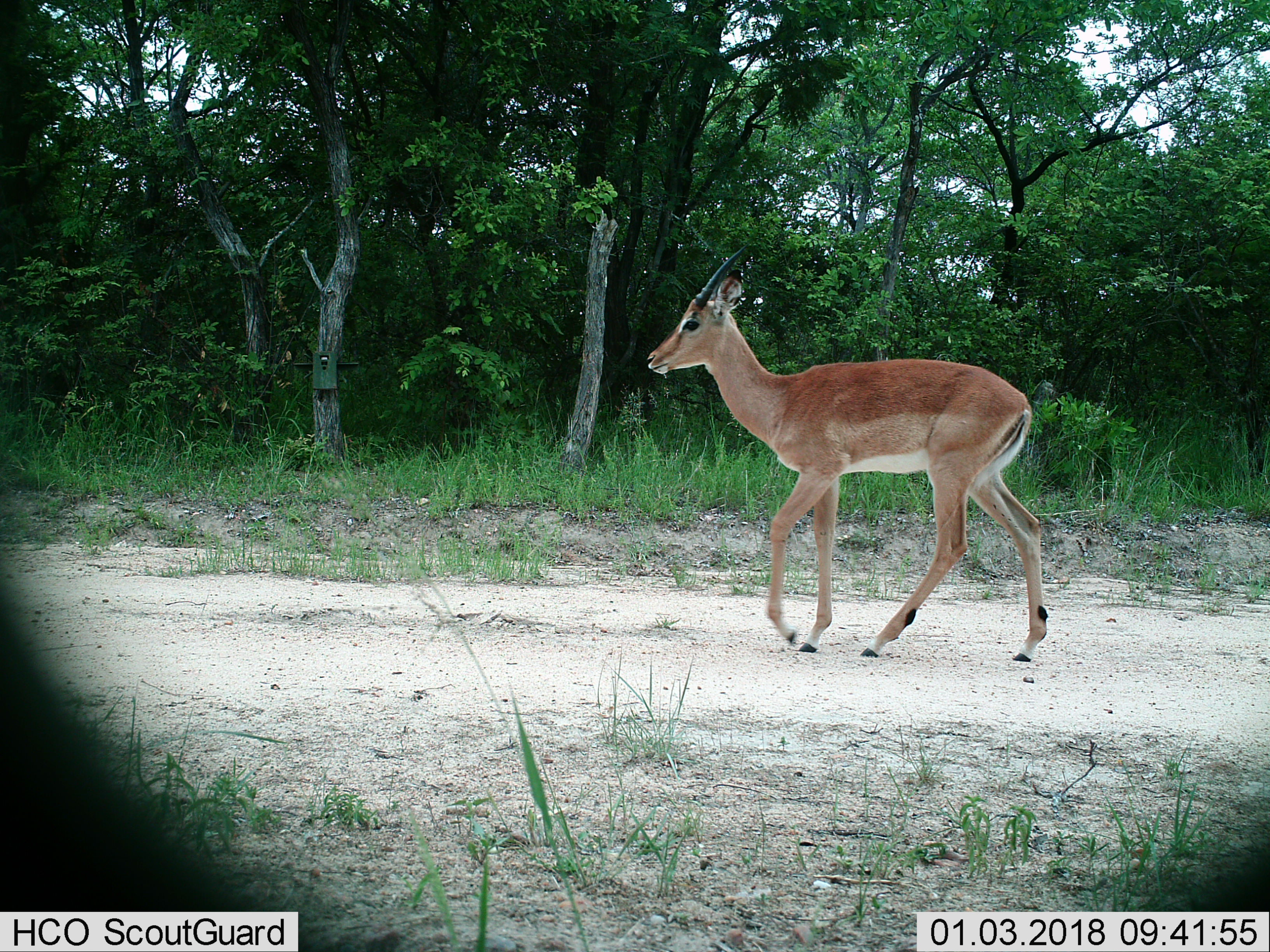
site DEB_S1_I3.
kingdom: Animalia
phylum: Chordata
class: Mammalia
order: Artiodactyla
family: Bovidae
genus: Aepyceros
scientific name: Aepyceros melampus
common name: impala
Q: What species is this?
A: Impala (Aepyceros melampus).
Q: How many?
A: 1.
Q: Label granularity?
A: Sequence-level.